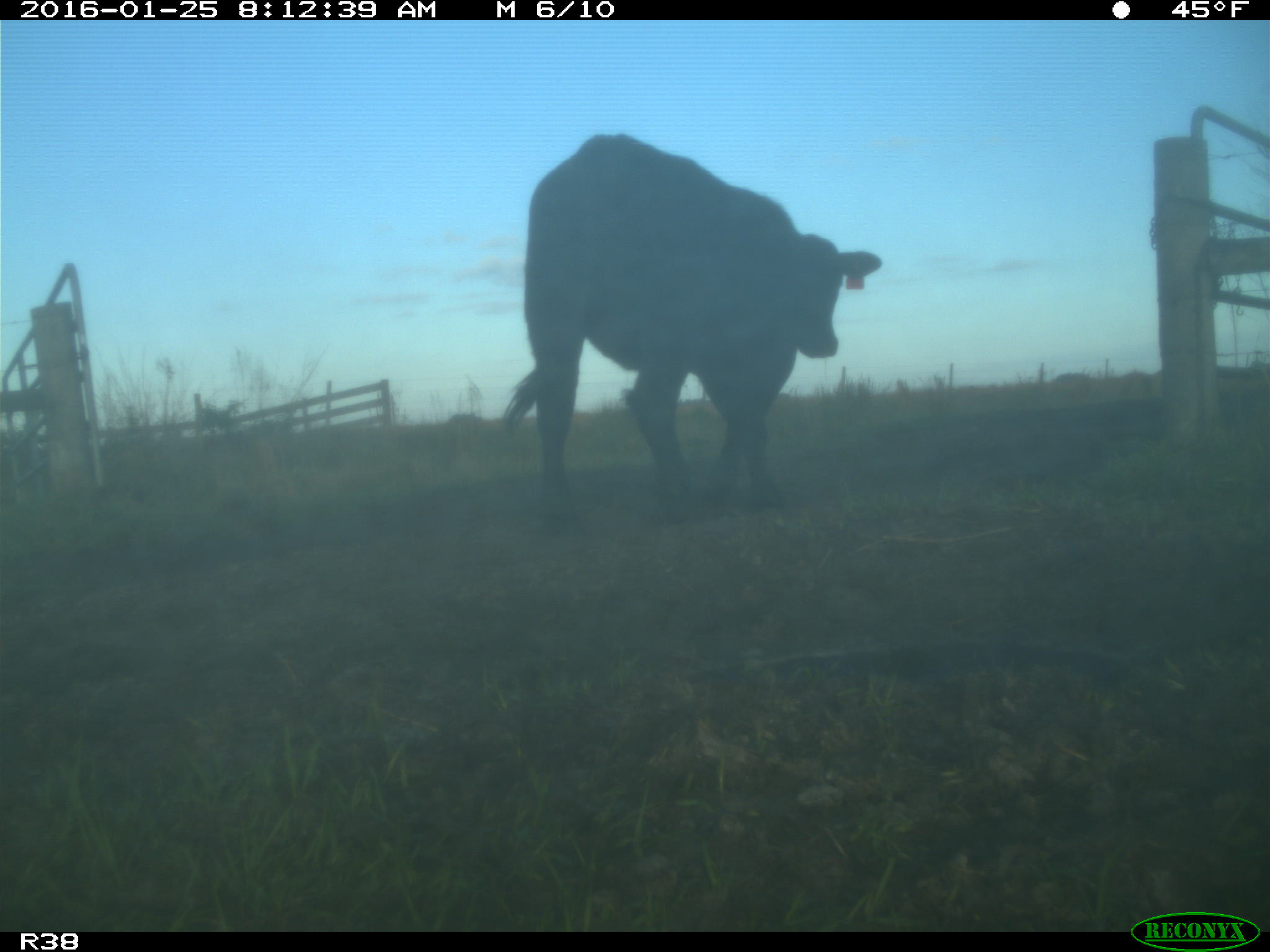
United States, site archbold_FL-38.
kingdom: Animalia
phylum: Chordata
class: Mammalia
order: Artiodactyla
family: Bovidae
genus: Bos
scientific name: Bos taurus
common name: domestic cow